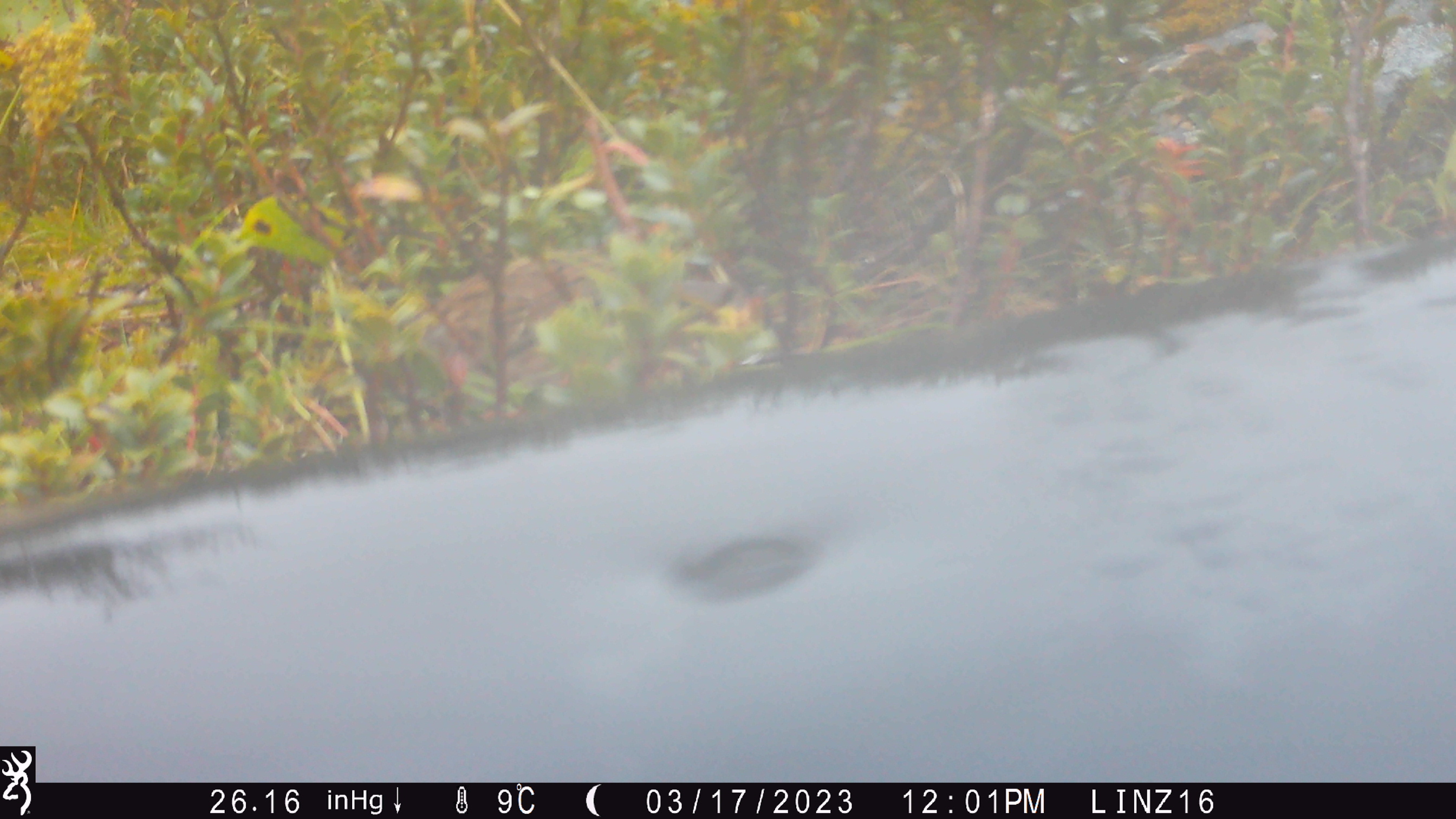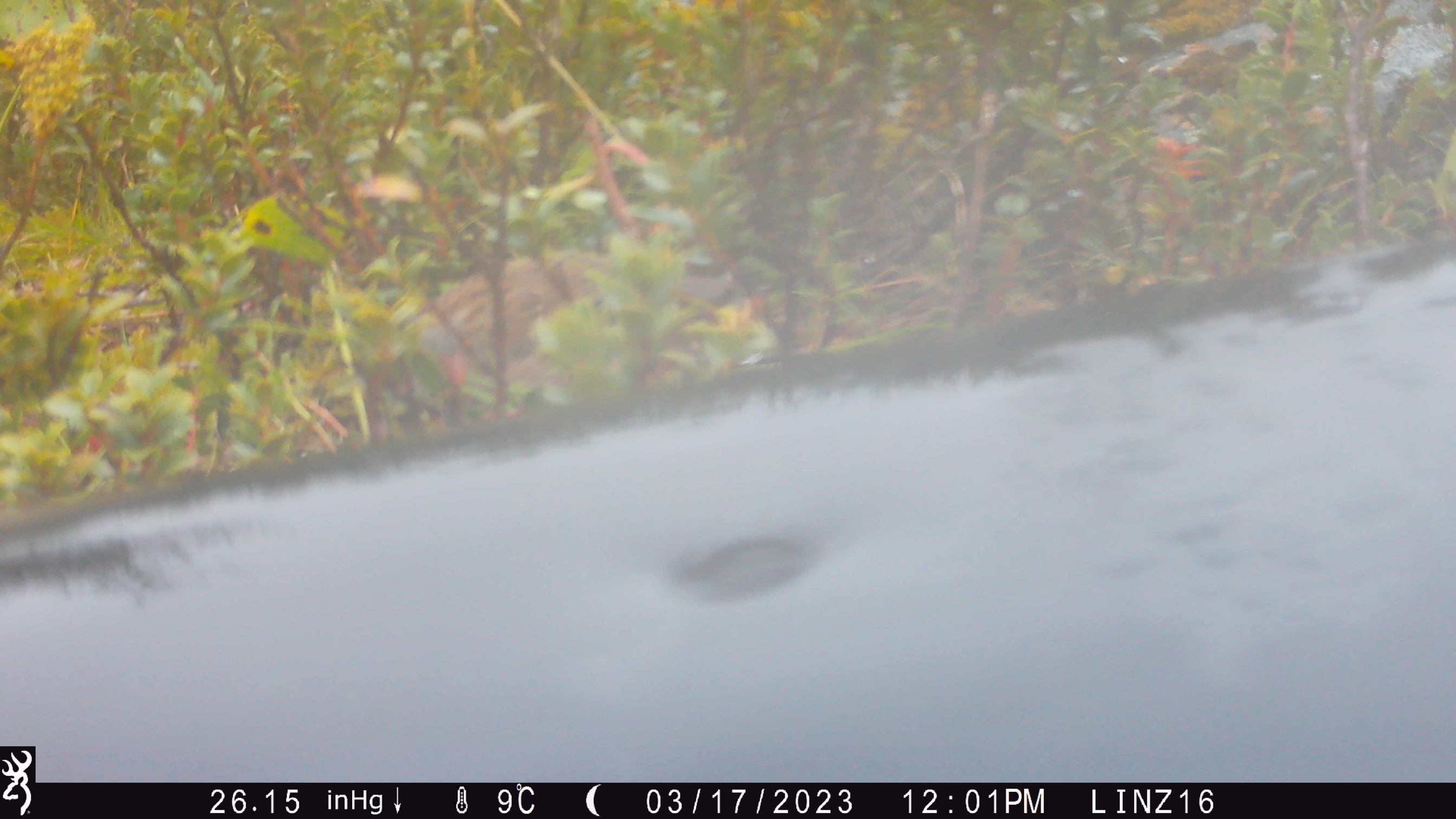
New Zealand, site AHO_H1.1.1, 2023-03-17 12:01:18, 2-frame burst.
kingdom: Animalia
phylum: Chordata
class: Aves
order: Passeriformes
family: Prunellidae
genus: Prunella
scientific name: Prunella modularis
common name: dunnock